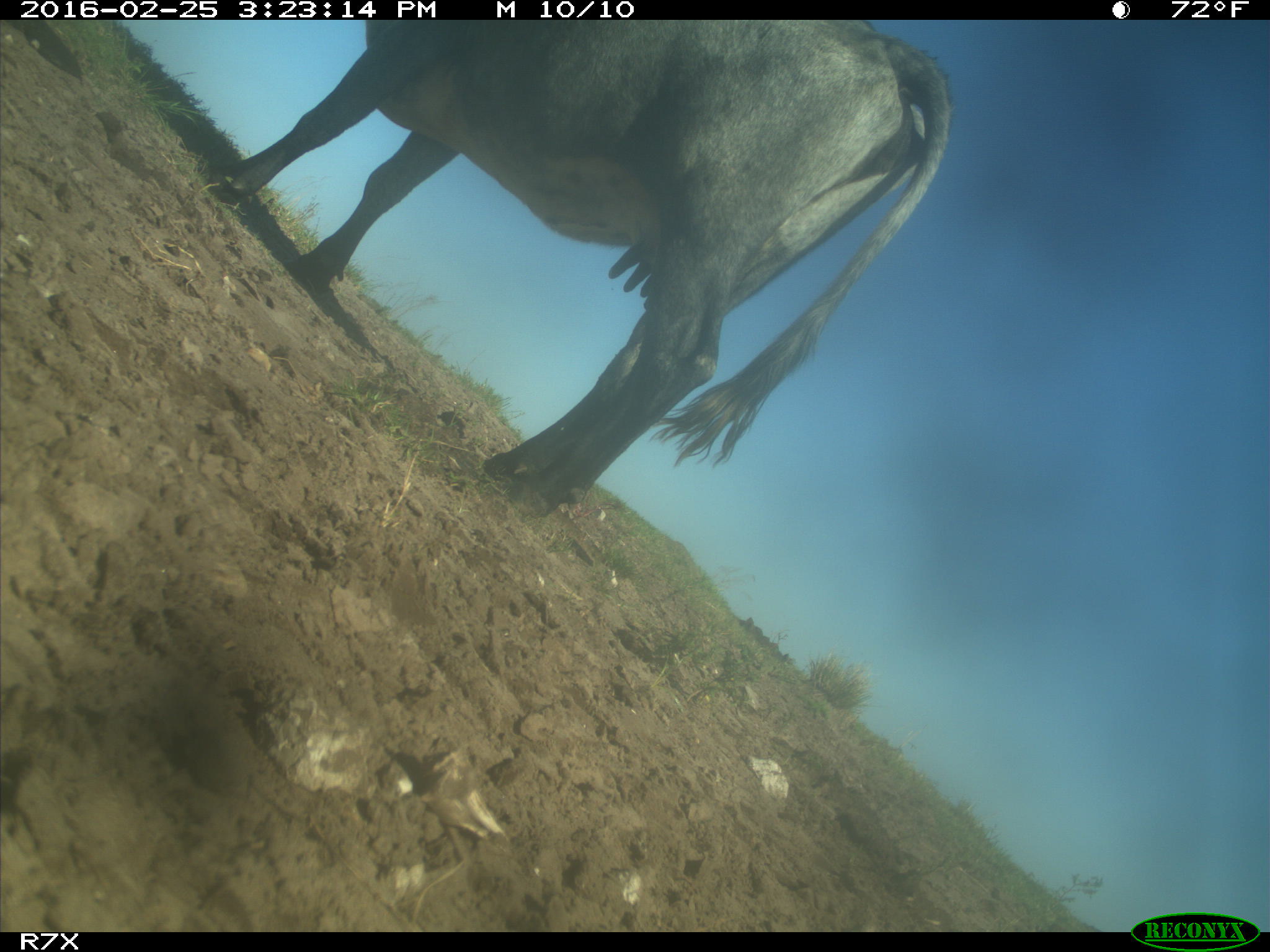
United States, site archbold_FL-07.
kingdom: Animalia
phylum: Chordata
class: Mammalia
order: Artiodactyla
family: Bovidae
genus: Bos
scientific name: Bos taurus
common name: domestic cow